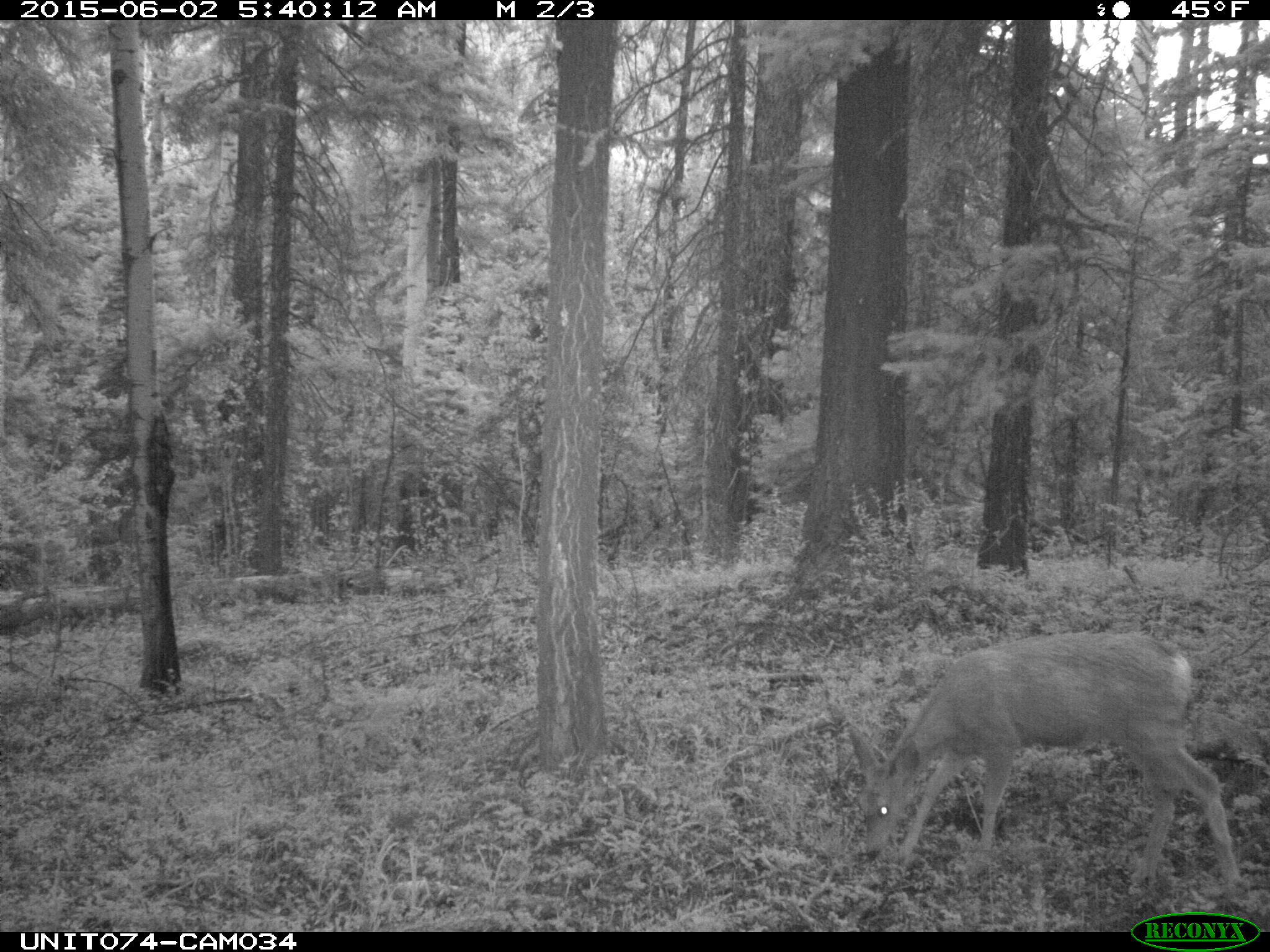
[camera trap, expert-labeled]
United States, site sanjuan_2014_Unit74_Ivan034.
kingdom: Animalia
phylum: Chordata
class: Mammalia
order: Artiodactyla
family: Cervidae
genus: Odocoileus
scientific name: Odocoileus hemionus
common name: mule deer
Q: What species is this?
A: Odocoileus hemionus (mule deer).